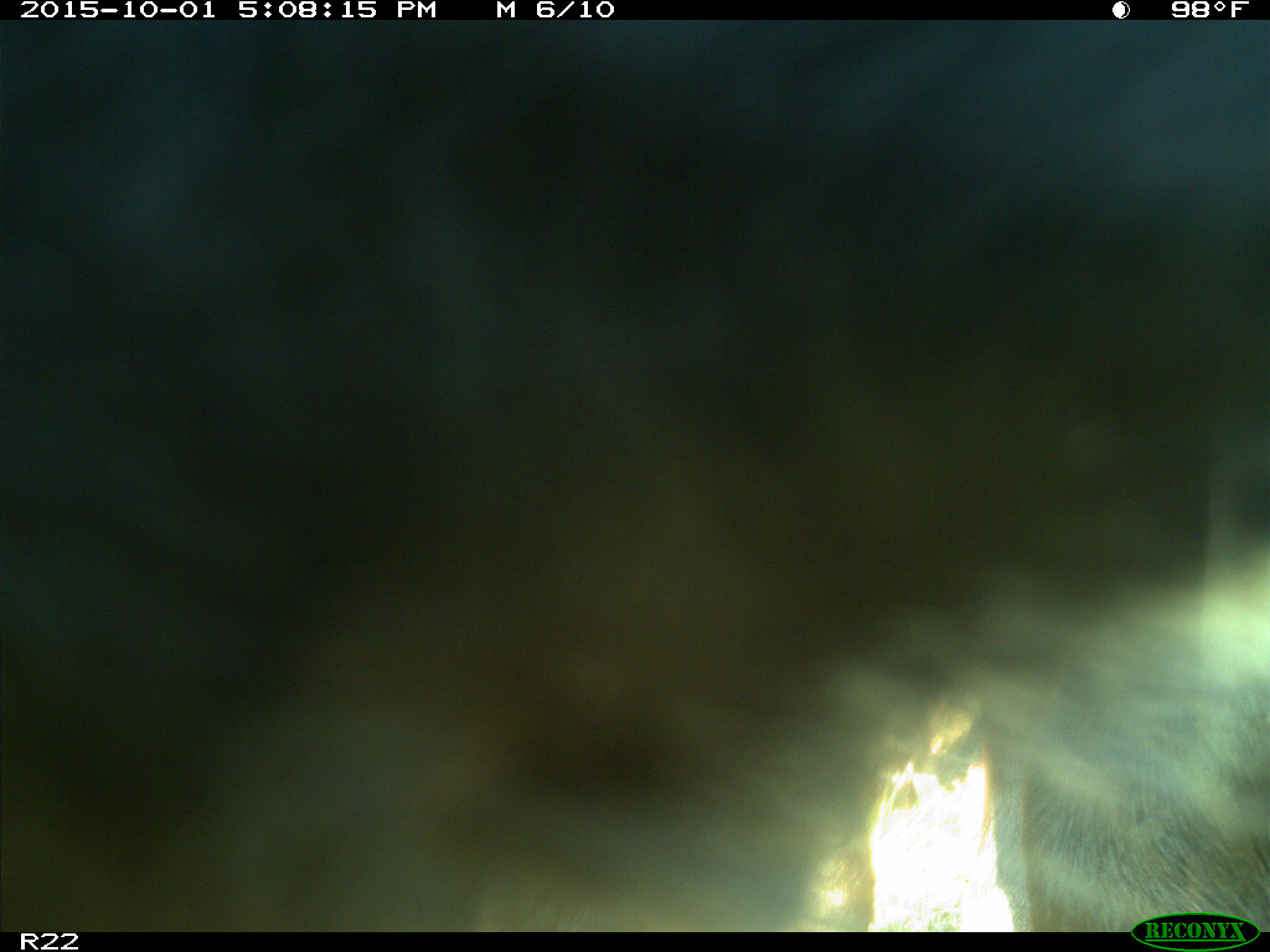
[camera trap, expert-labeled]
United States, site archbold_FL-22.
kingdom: Animalia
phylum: Chordata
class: Mammalia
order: Artiodactyla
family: Bovidae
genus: Bos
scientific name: Bos taurus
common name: domestic cow